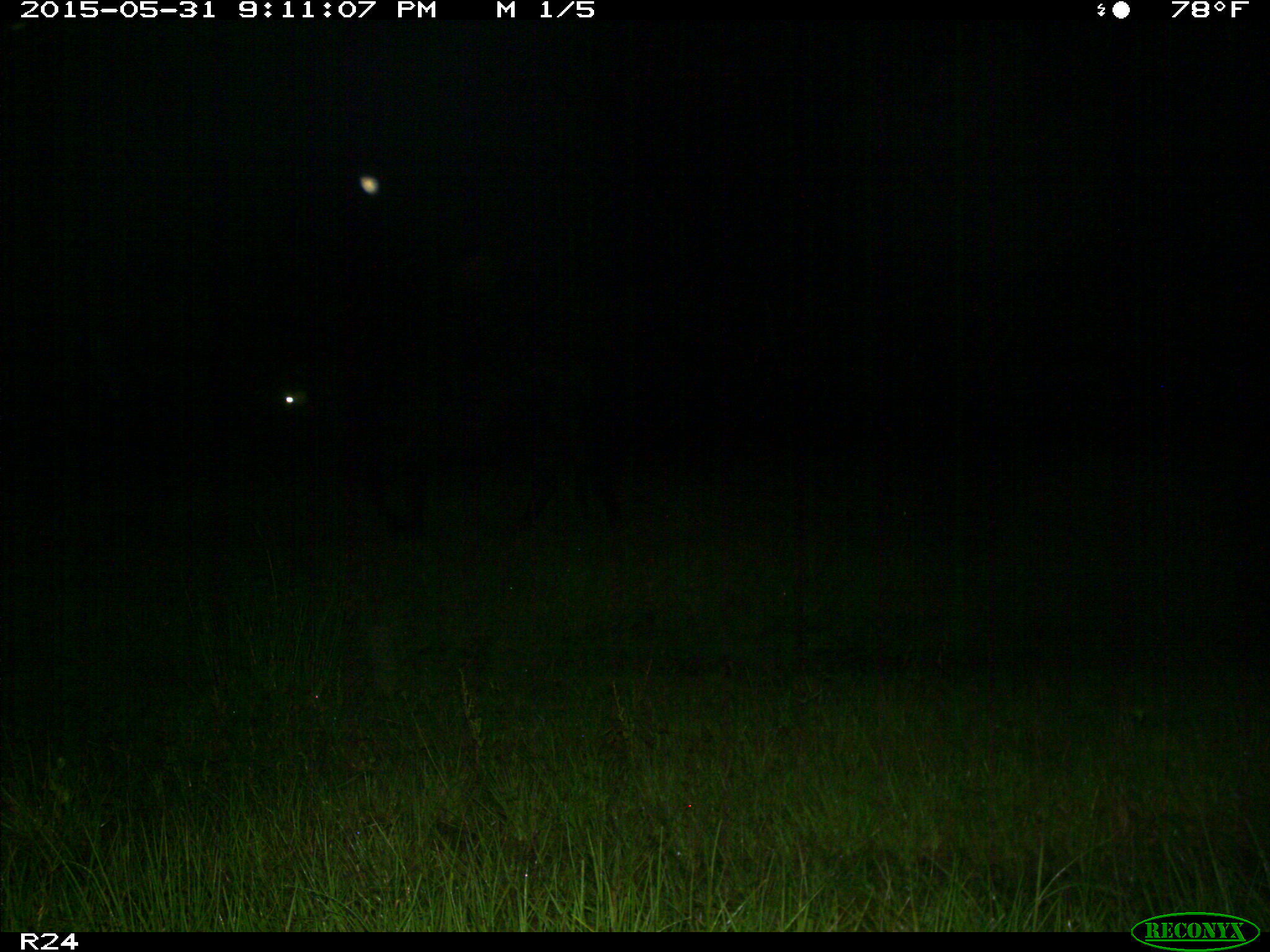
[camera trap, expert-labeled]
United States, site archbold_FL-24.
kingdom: Animalia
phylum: Chordata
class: Mammalia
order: Artiodactyla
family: Bovidae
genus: Bos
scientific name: Bos taurus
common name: domestic cow